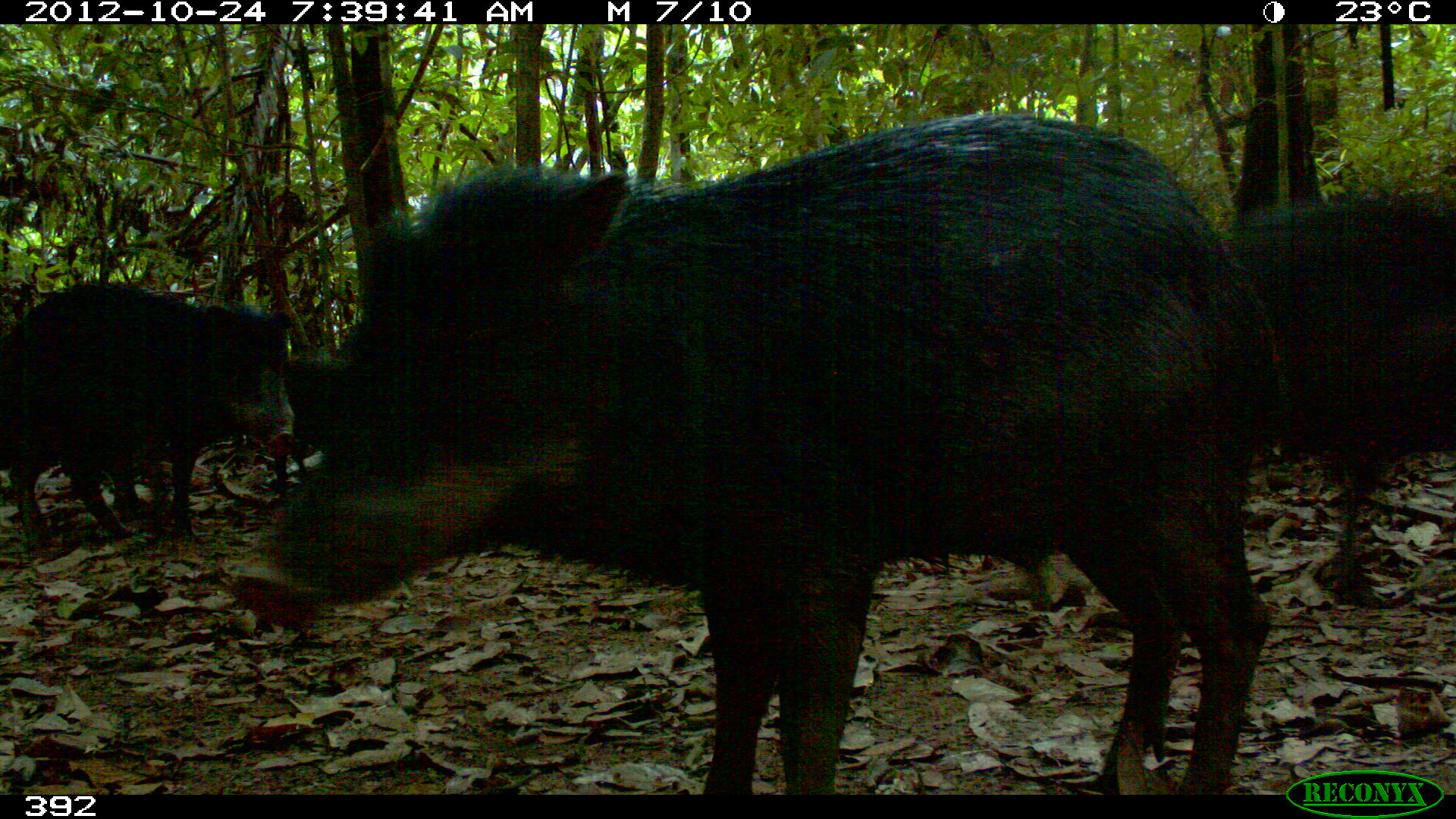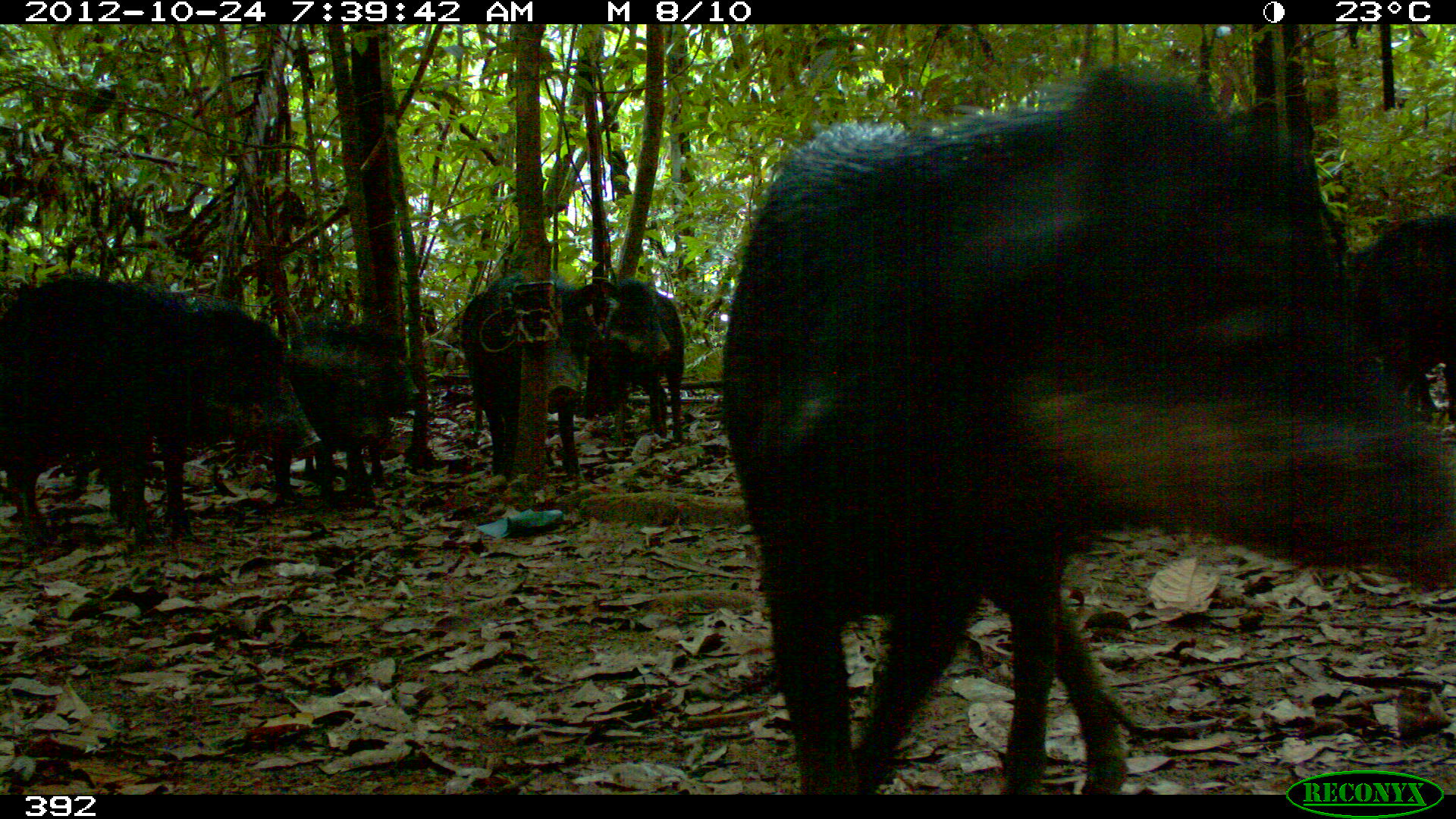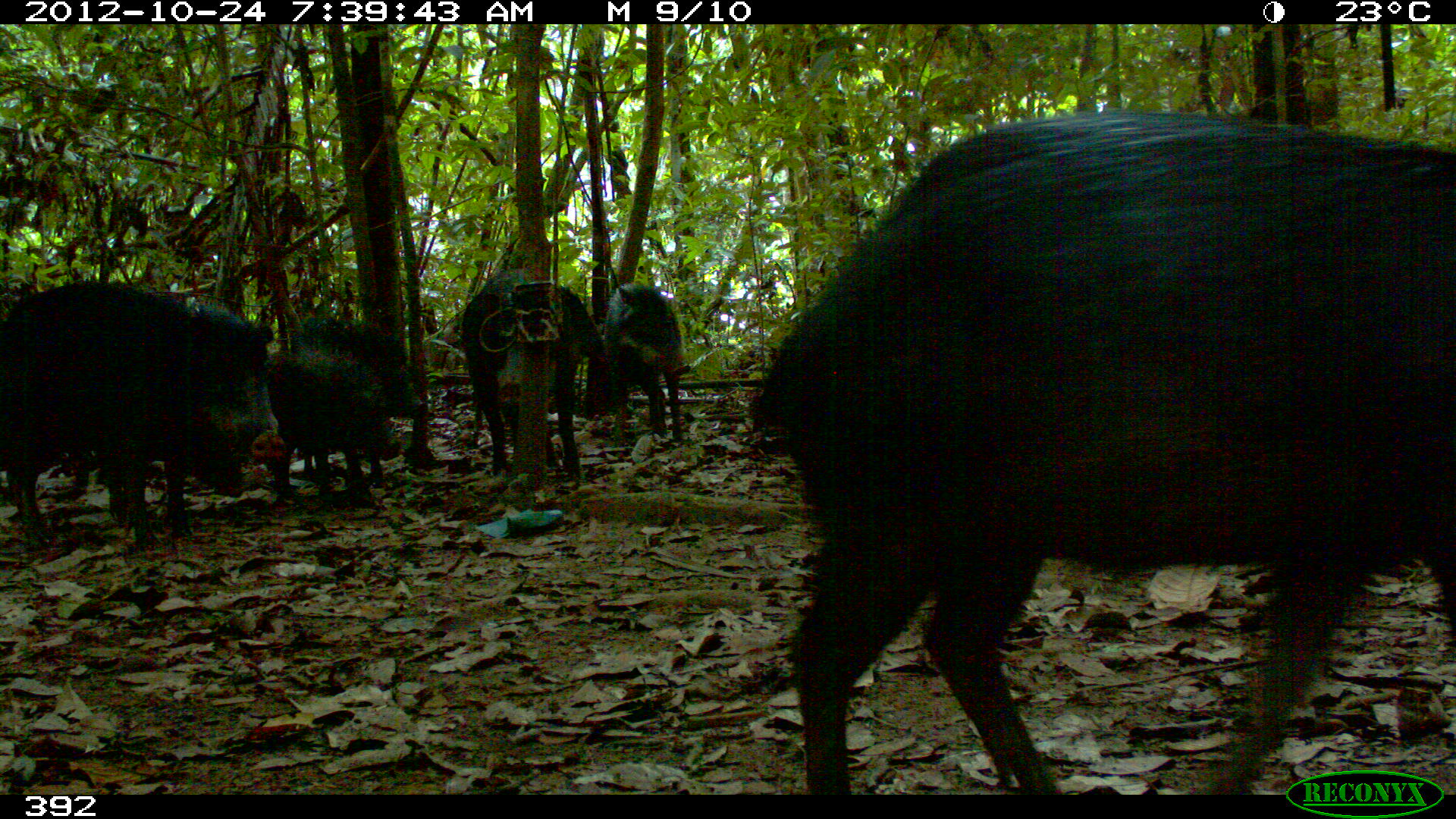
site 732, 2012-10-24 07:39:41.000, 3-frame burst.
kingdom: Animalia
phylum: Chordata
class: Mammalia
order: Artiodactyla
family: Tayassuidae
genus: Tayassu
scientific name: Tayassu pecari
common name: white-lipped peccary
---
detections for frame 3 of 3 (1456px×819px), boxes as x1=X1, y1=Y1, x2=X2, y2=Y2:
tayassu pecari: x1=739, y1=104, x2=1456, y2=797; x1=0, y1=280, x2=288, y2=547; x1=460, y1=270, x2=597, y2=481; x1=275, y1=315, x2=425, y2=479; x1=0, y1=421, x2=264, y2=507; x1=264, y1=348, x2=402, y2=493; x1=601, y1=282, x2=683, y2=443